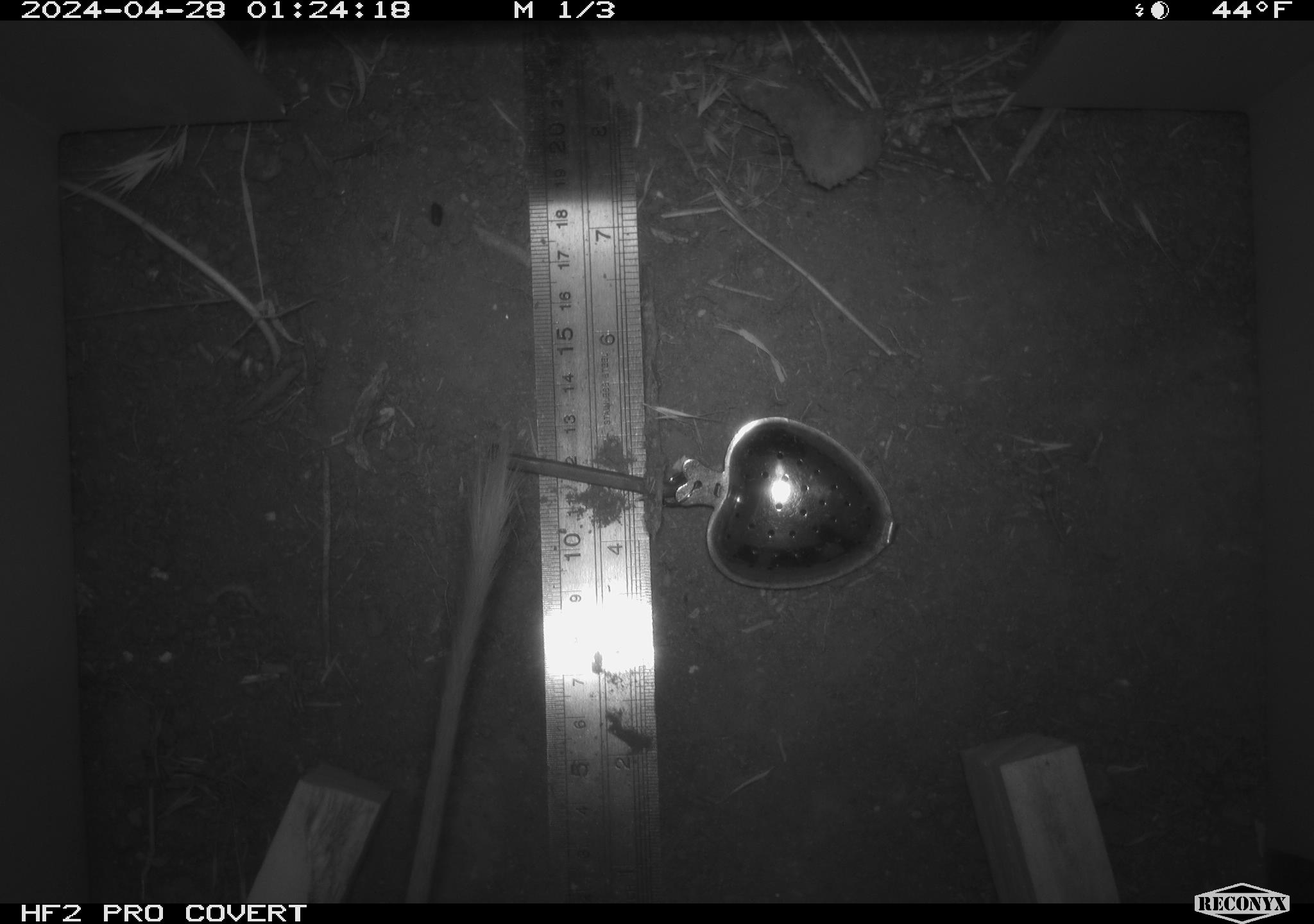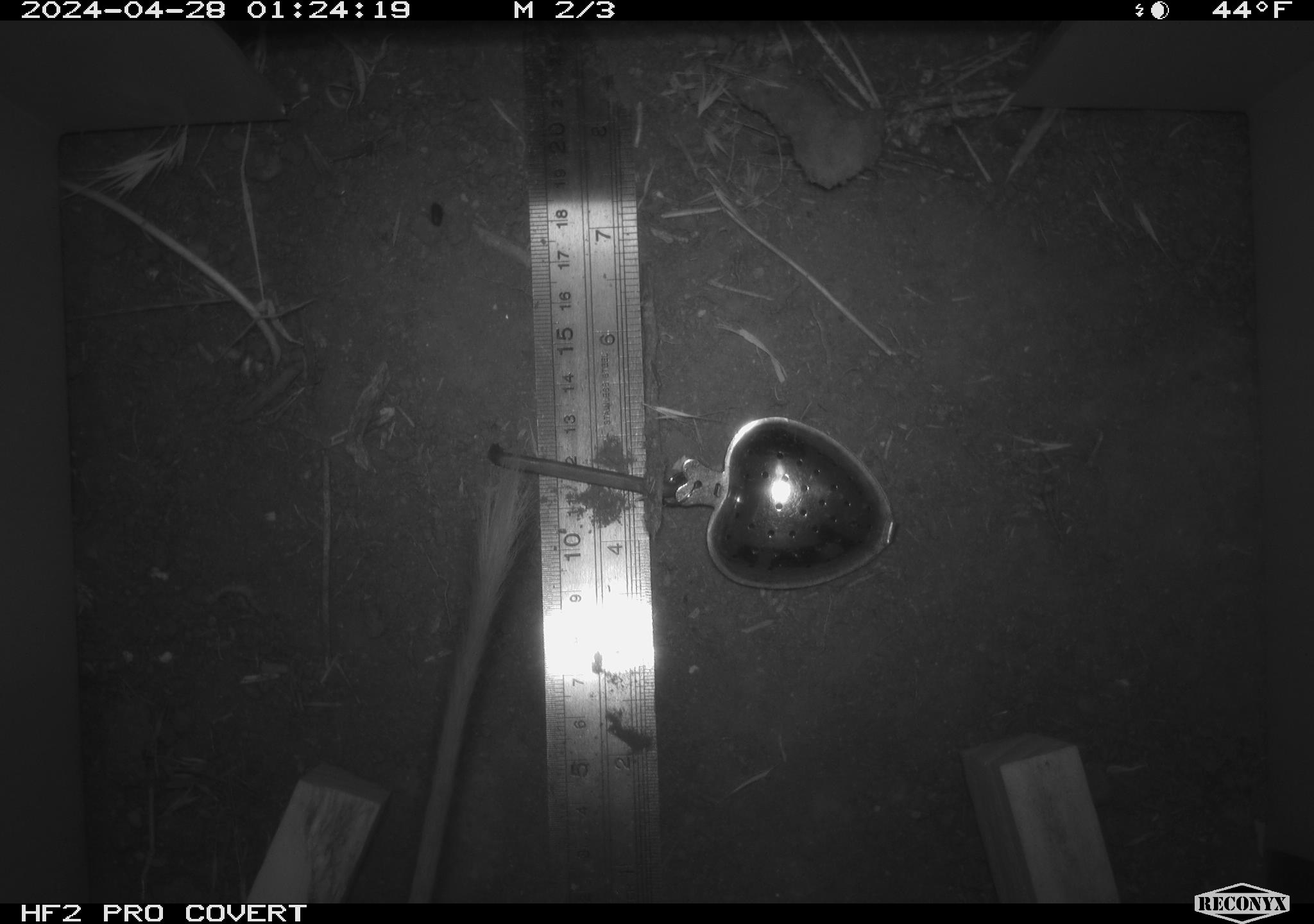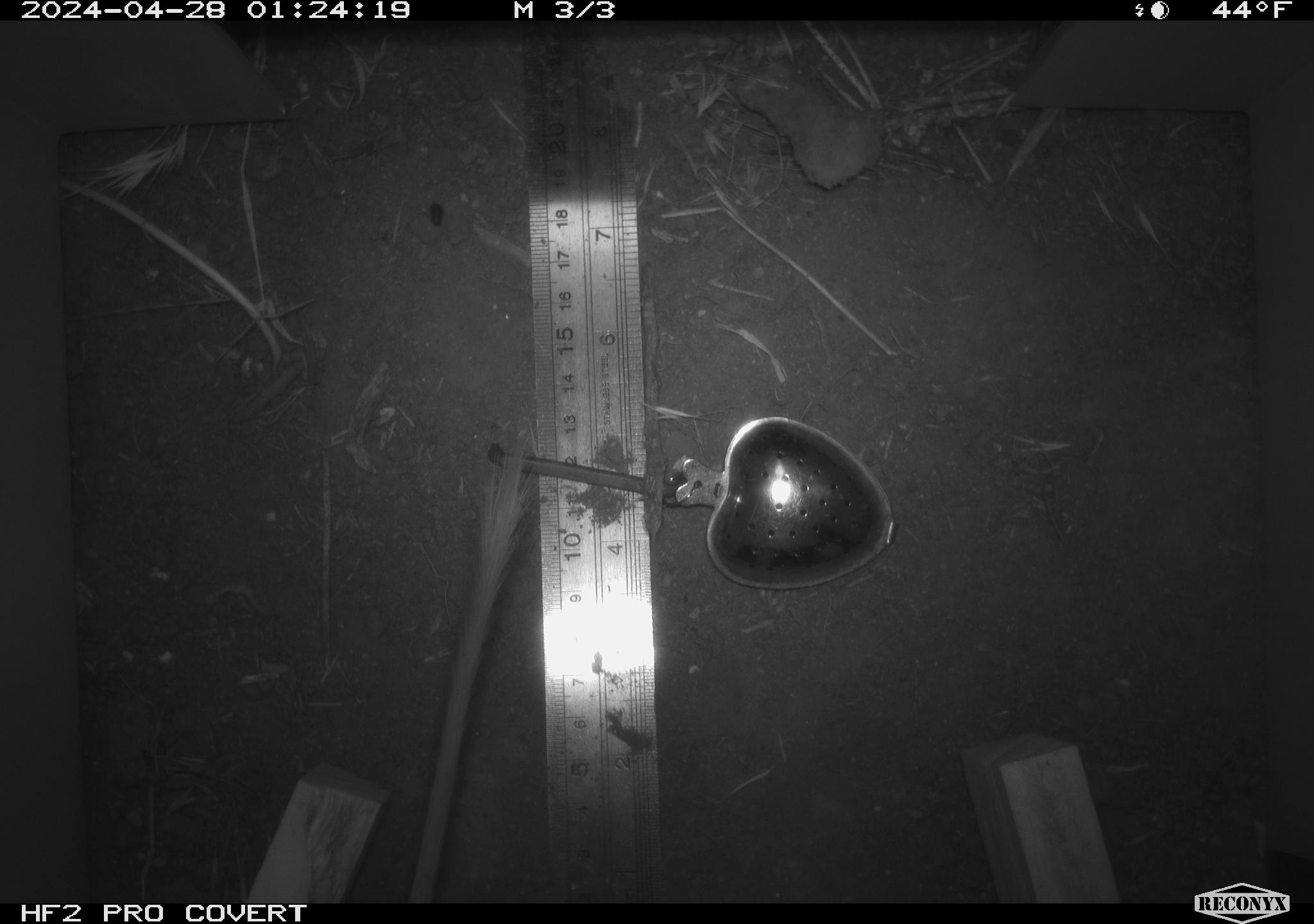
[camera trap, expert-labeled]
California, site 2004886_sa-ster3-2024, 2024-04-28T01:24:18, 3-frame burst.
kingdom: Animalia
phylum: Chordata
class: Mammalia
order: Rodentia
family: Heteromyidae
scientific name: Heteromyidae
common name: kangaroo rats and pocket mice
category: heteromyidae family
Heteromyidae family (kangaroo rats and pocket mice) (Heteromyidae).